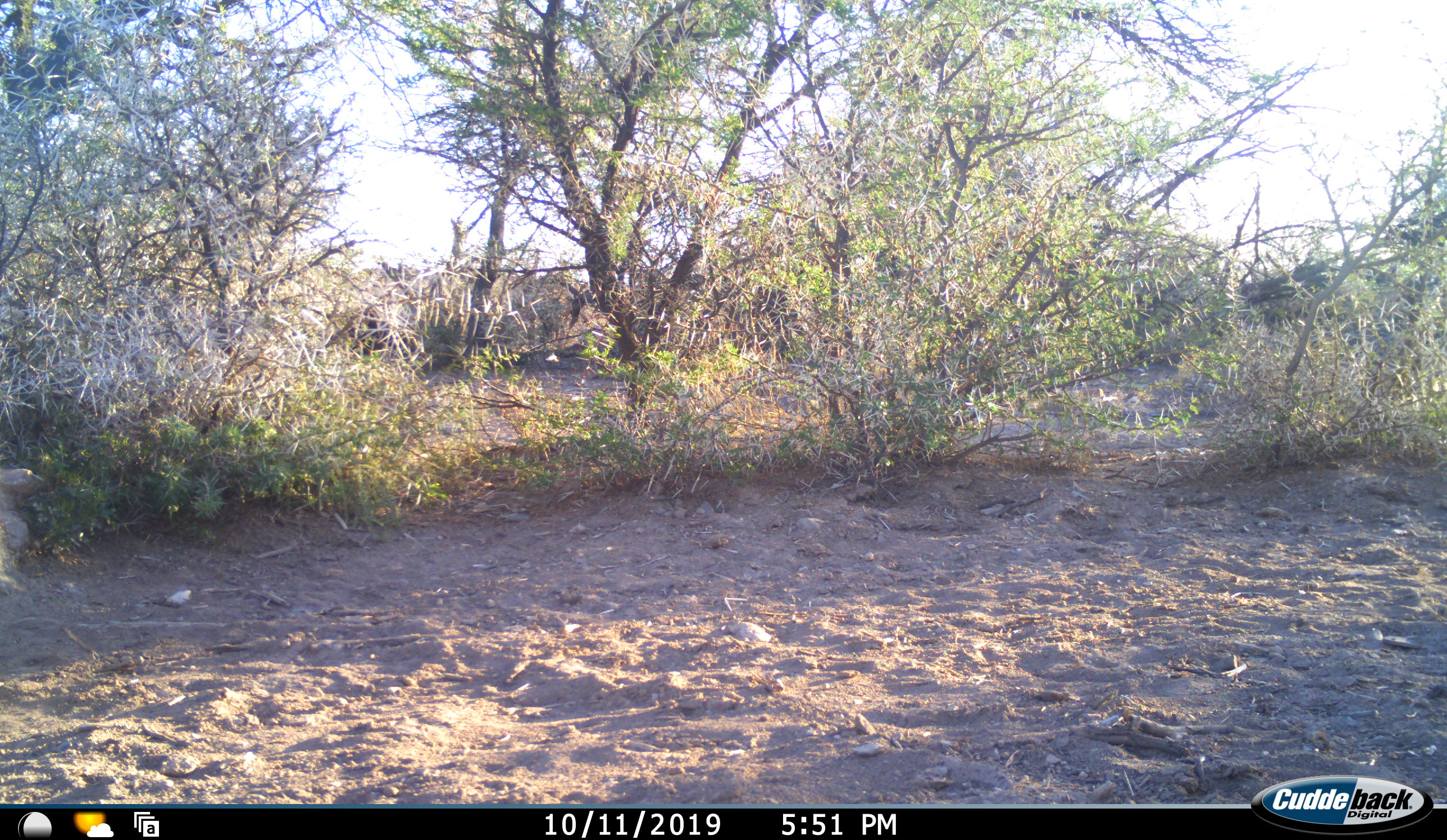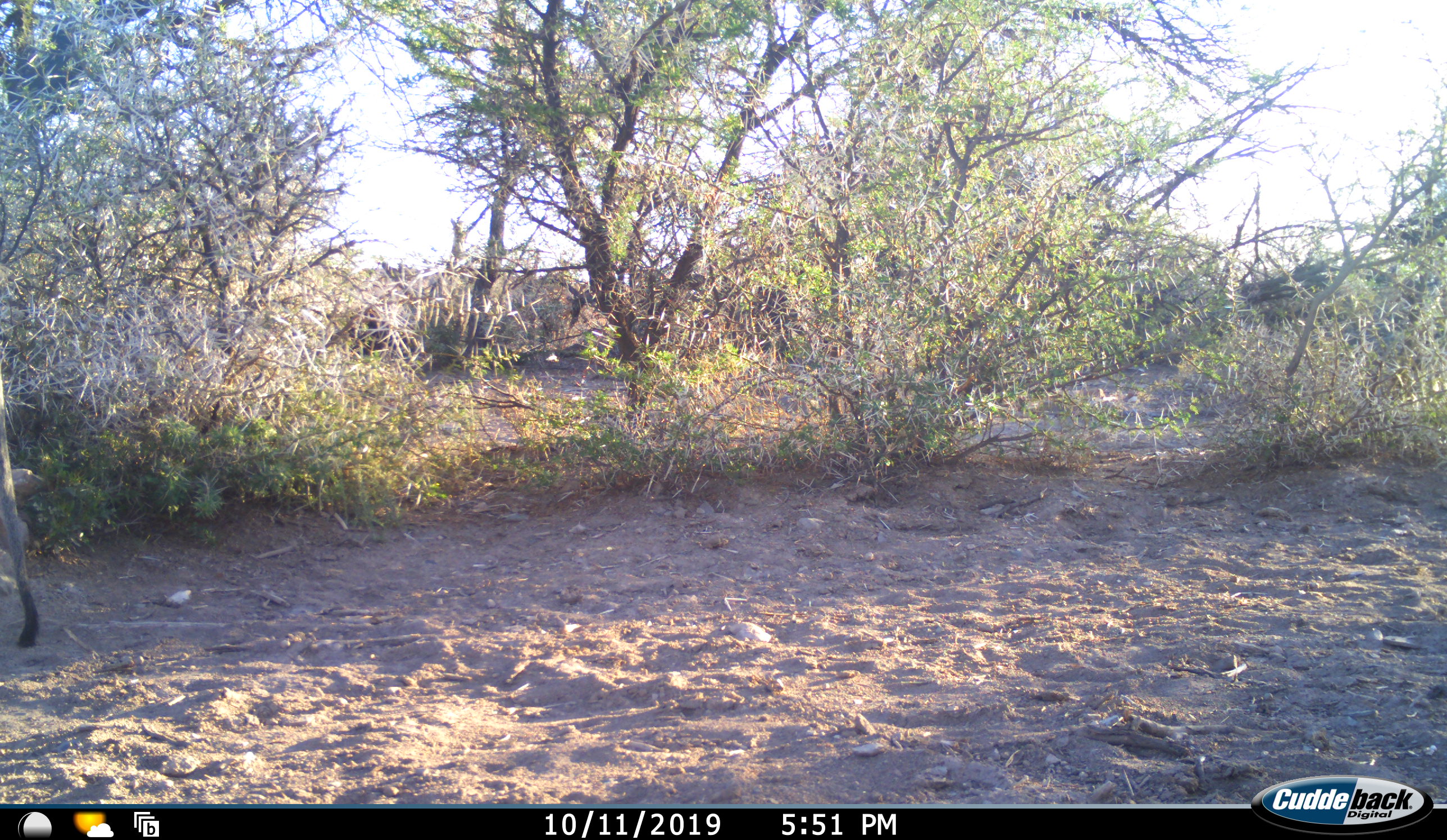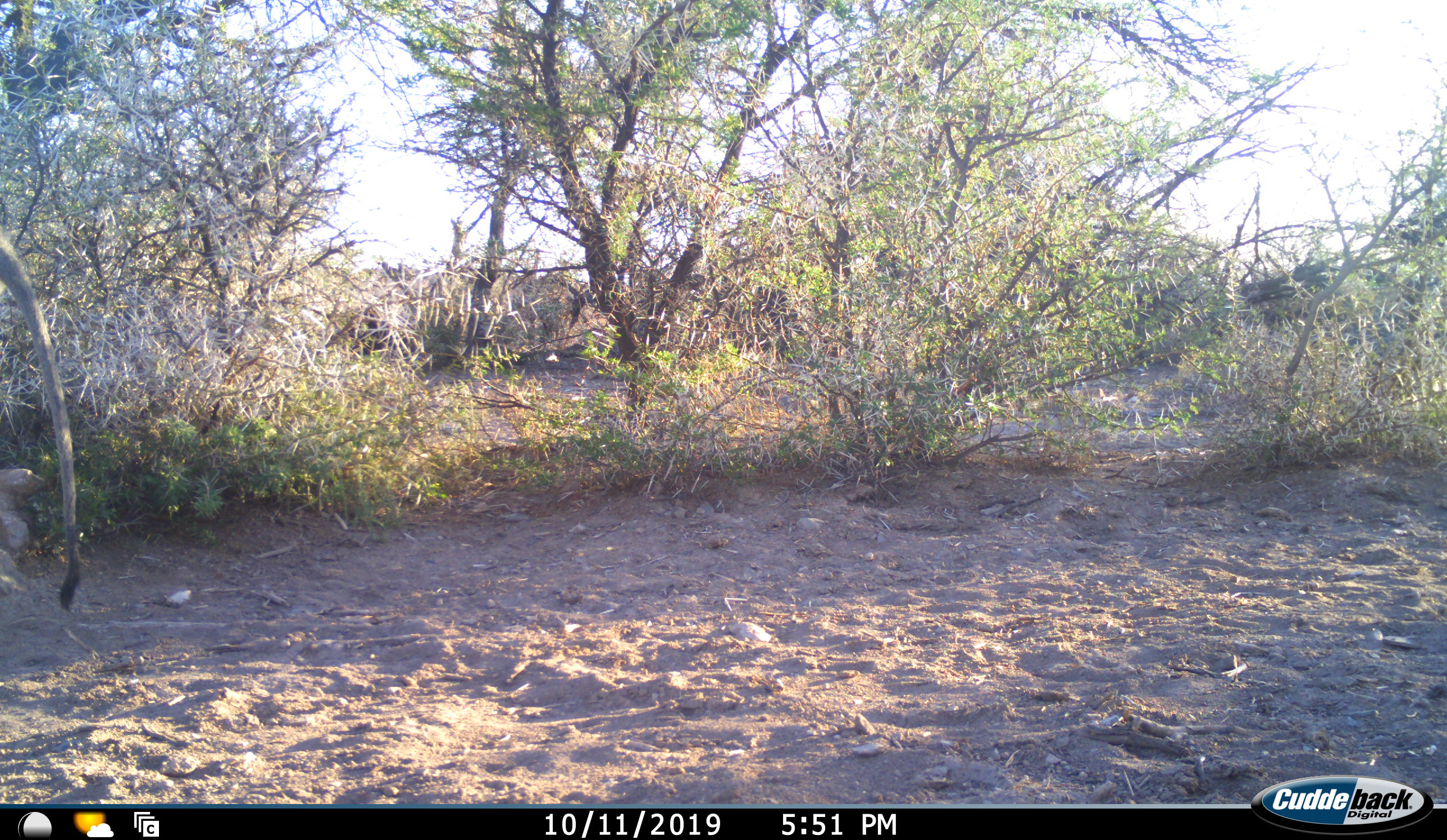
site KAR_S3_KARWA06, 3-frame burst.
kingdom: Animalia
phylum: Chordata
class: Mammalia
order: Primates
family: Cercopithecidae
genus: Chlorocebus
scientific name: Chlorocebus pygerythrus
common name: vervet monkey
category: monkeyvervet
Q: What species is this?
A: Monkeyvervet (vervet monkey) (Chlorocebus pygerythrus).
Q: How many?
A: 1.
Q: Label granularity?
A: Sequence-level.